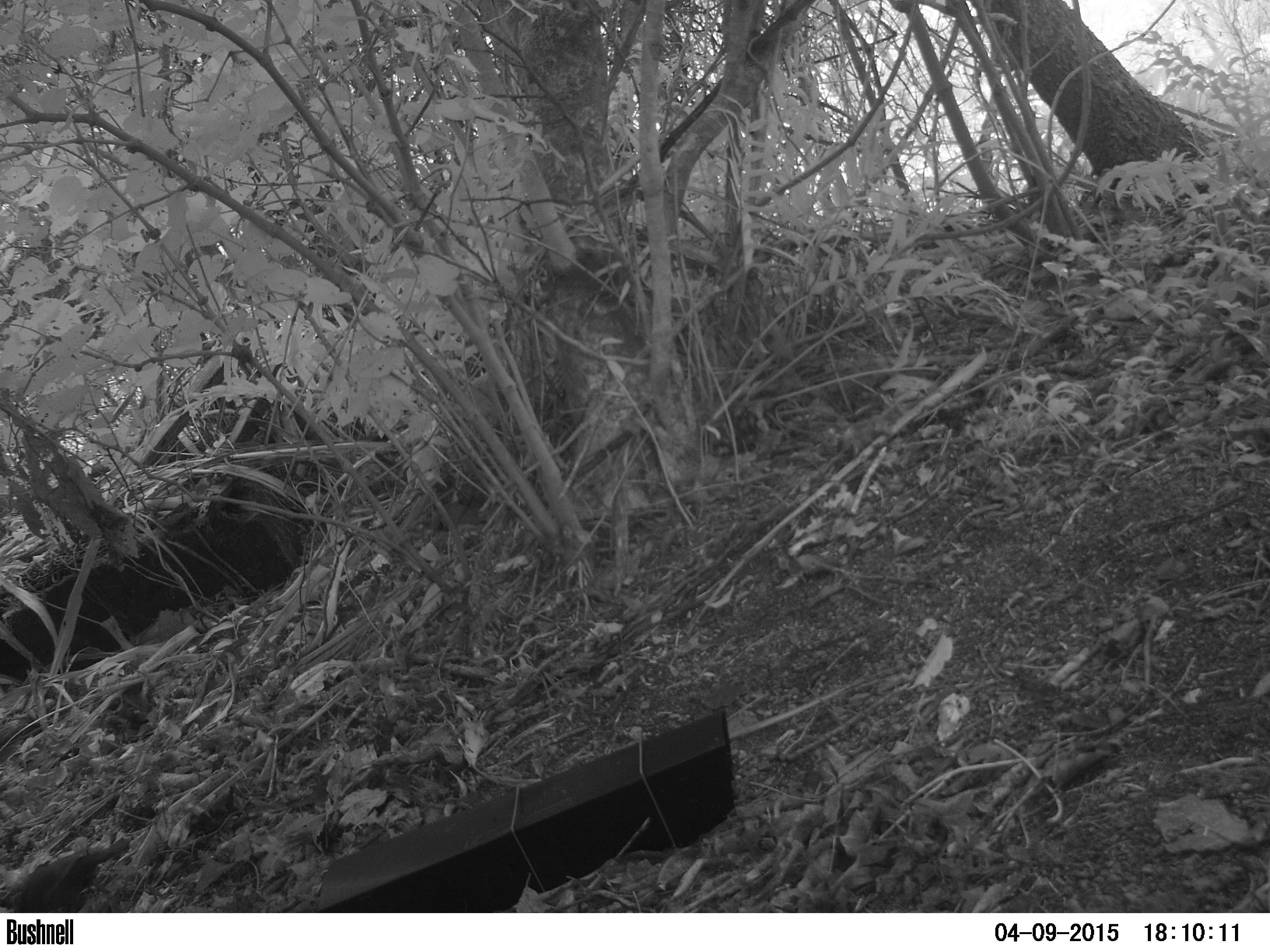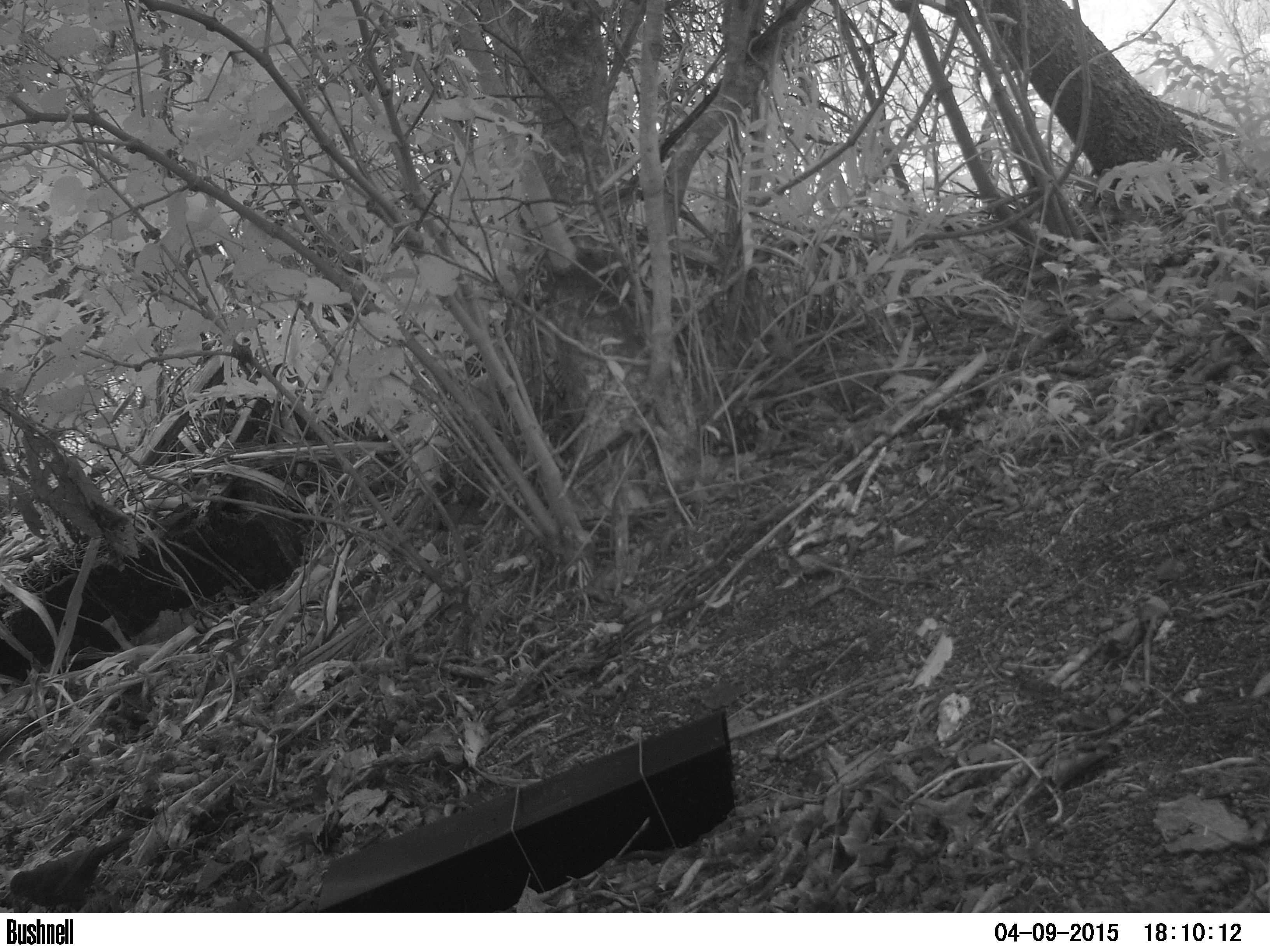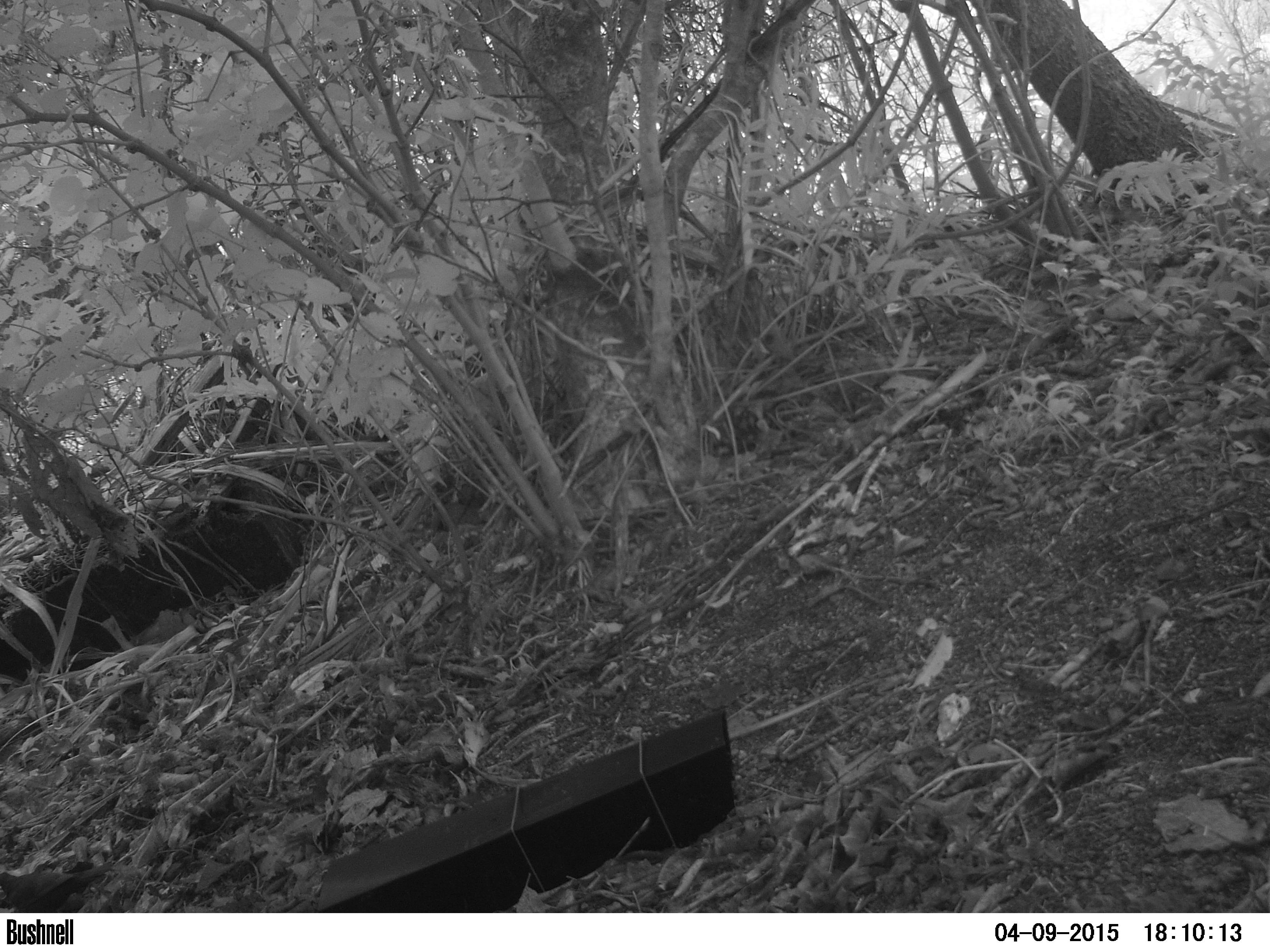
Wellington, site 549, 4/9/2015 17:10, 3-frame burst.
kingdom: Animalia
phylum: Chordata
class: Aves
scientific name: Aves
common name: bird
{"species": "bird (Aves)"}